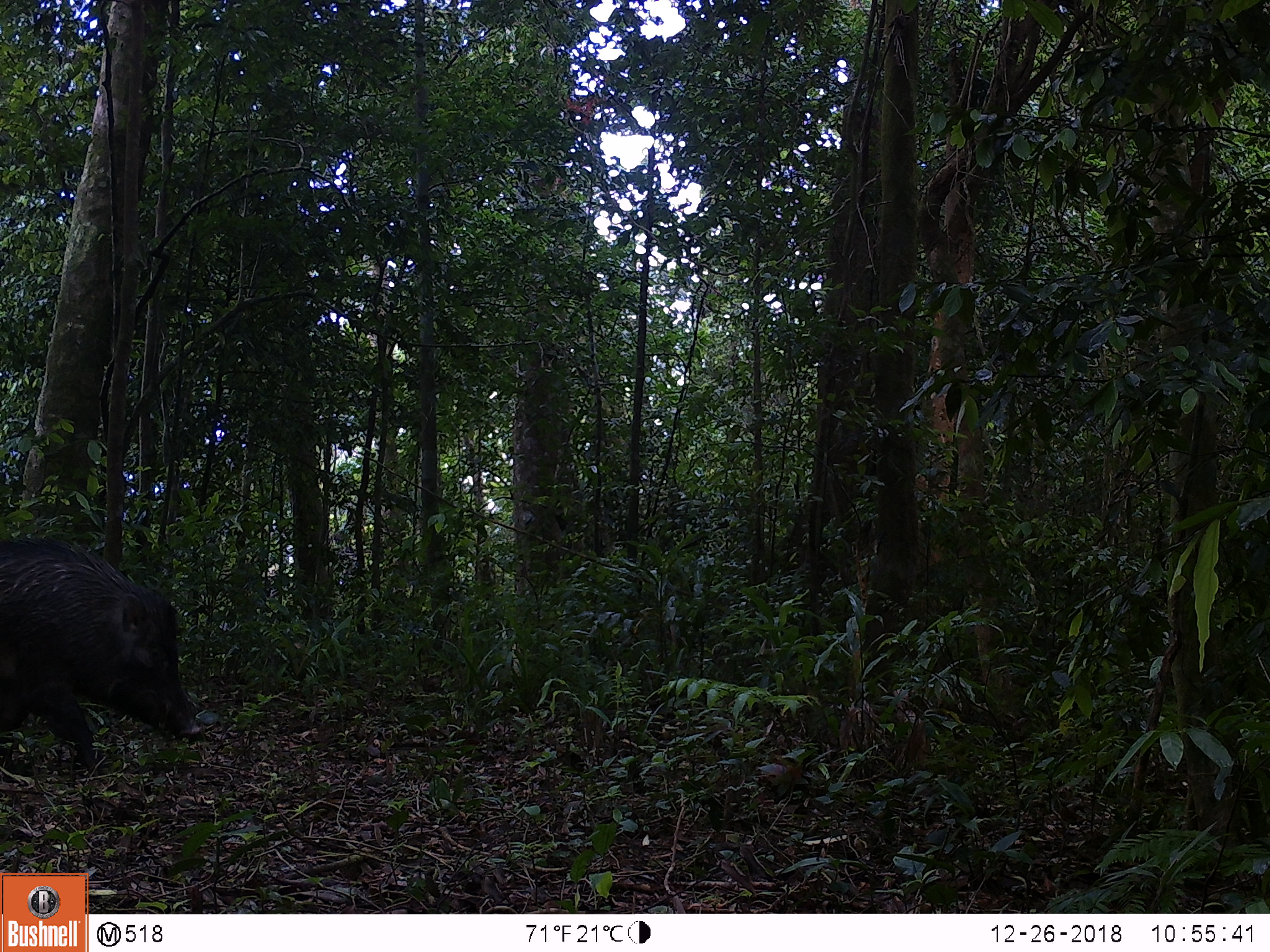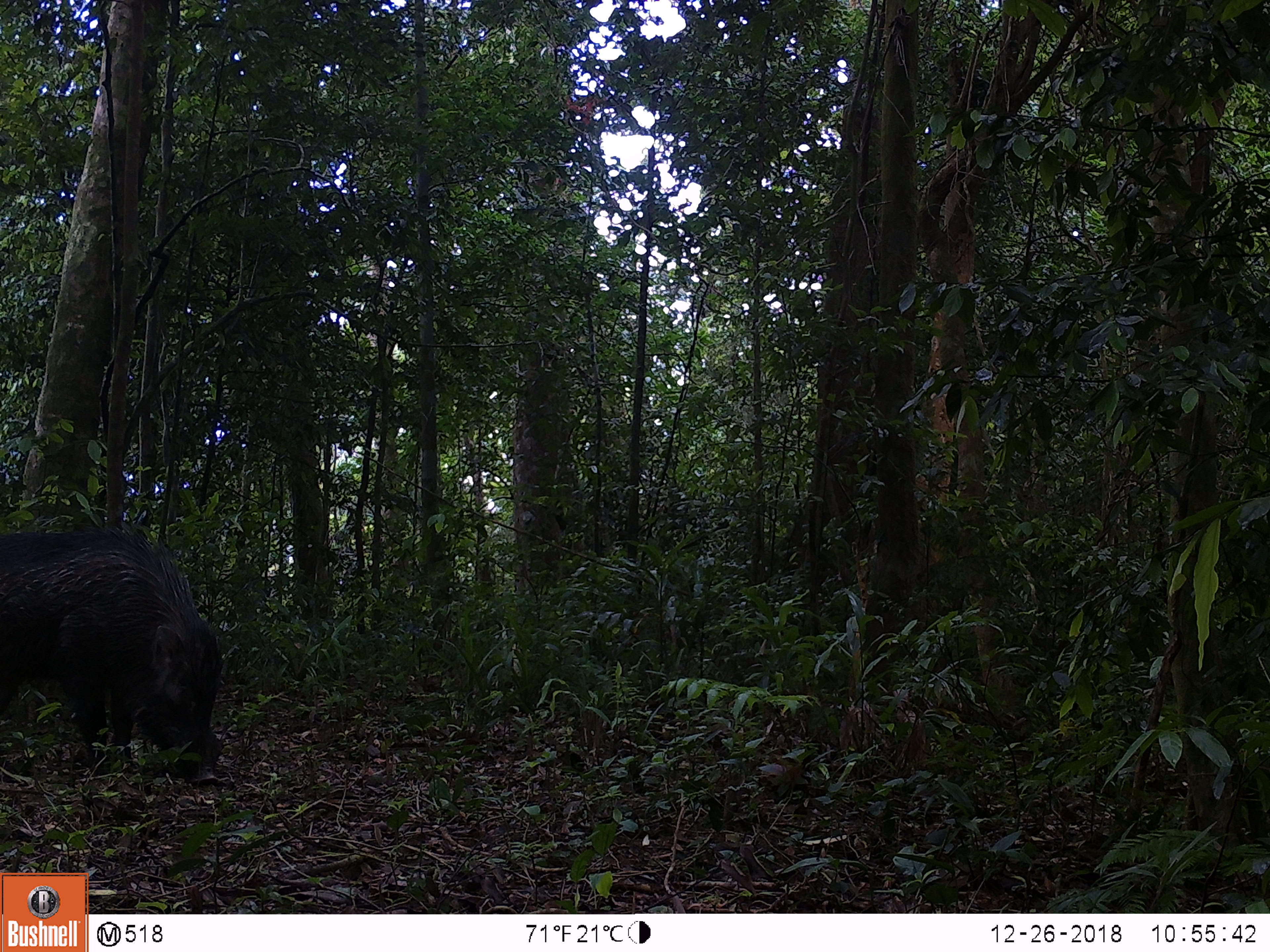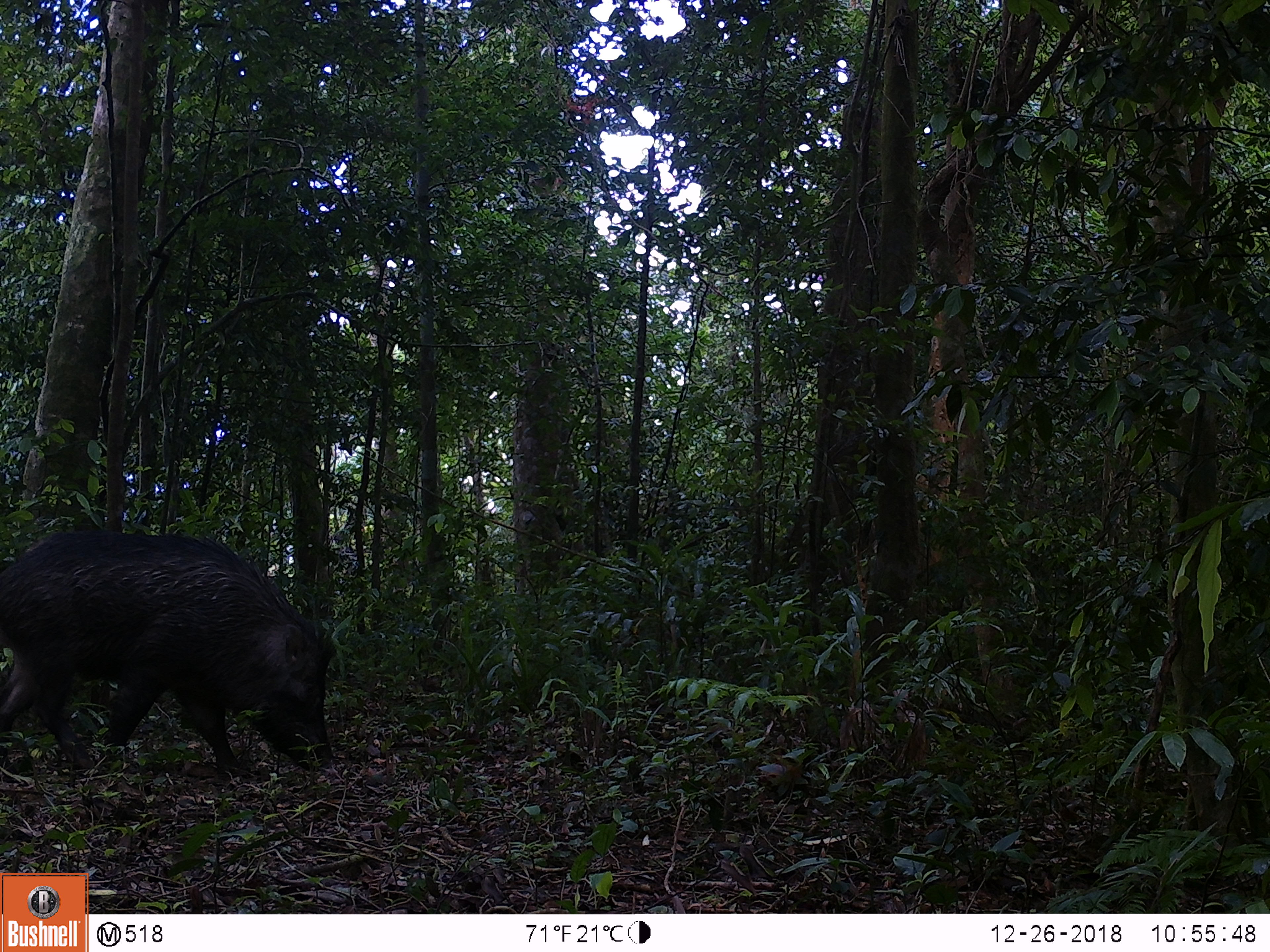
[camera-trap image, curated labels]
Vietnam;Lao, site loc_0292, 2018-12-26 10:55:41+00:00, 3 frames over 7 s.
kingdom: Animalia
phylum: Chordata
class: Mammalia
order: Artiodactyla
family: Suidae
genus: Sus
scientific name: Sus scrofa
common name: eurasian wild pig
Eurasian wild pig (Sus scrofa). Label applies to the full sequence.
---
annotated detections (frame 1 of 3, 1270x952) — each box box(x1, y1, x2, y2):
eurasian wild pig: box(0, 533, 203, 774)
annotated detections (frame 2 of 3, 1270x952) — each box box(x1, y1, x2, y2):
eurasian wild pig: box(0, 526, 223, 787)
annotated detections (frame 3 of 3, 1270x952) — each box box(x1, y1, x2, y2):
eurasian wild pig: box(0, 528, 338, 778)